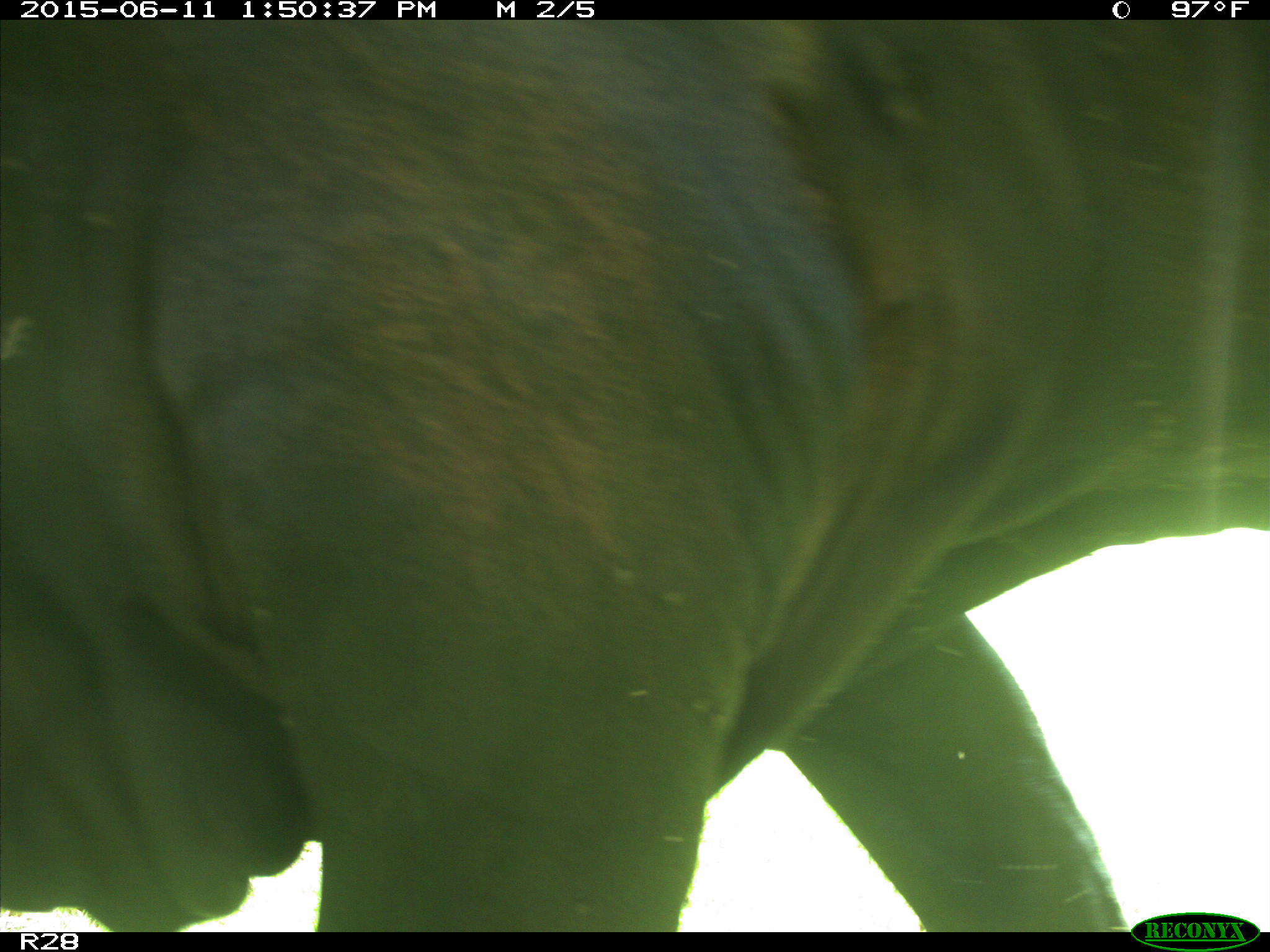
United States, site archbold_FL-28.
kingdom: Animalia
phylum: Chordata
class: Mammalia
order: Artiodactyla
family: Bovidae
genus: Bos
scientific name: Bos taurus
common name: domestic cow